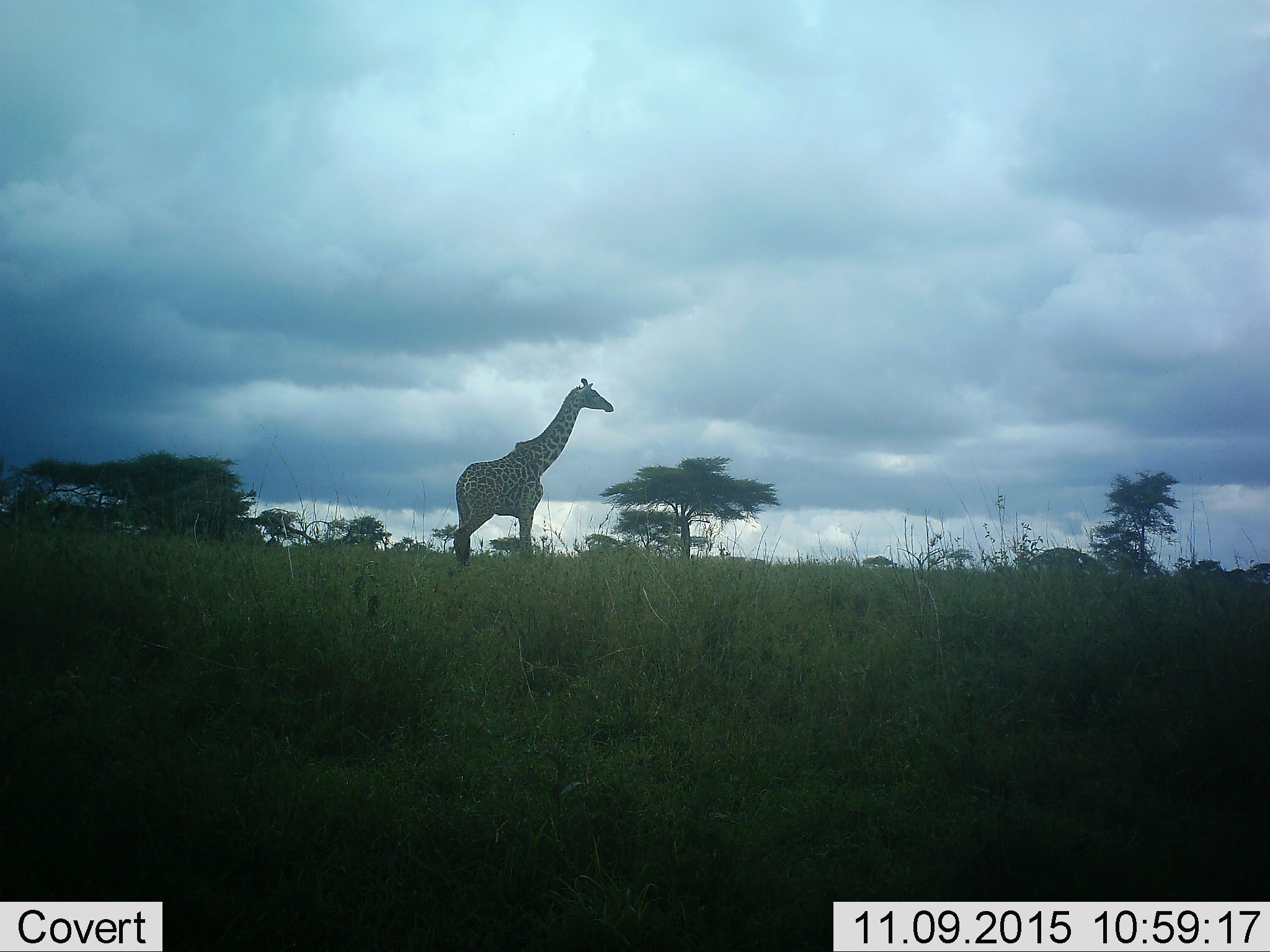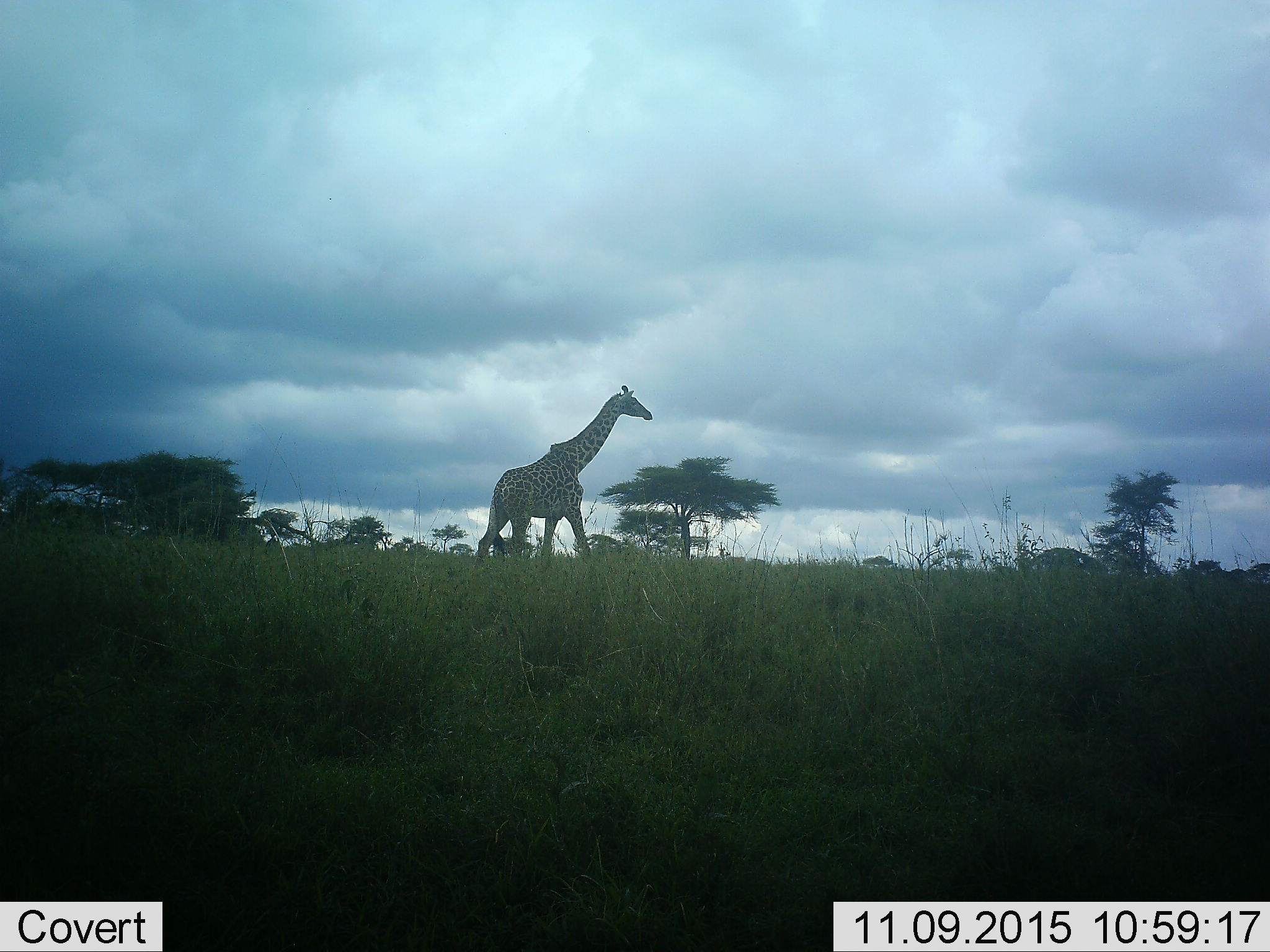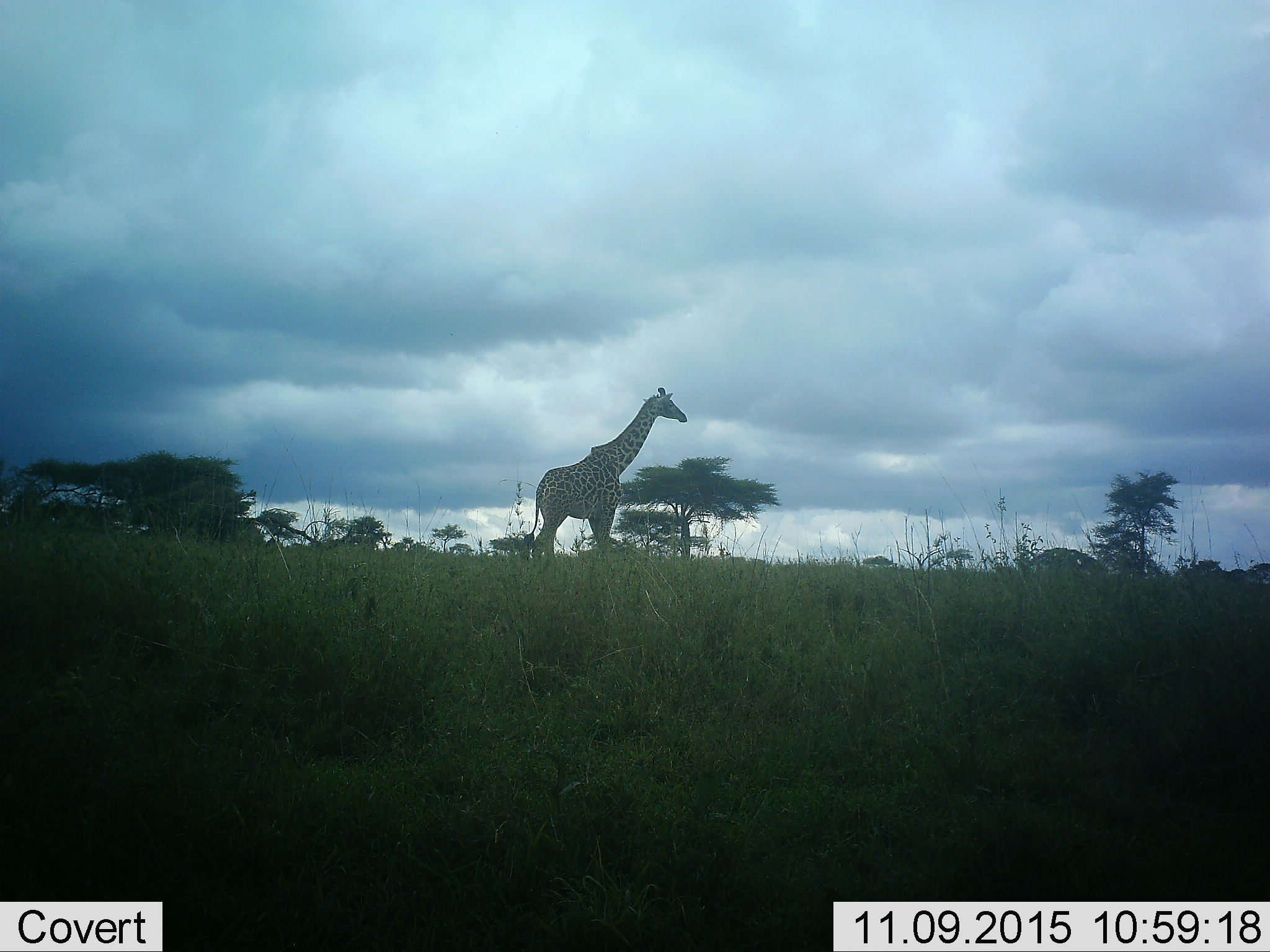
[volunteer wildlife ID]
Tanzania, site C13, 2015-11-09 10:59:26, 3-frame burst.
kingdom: Animalia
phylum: Chordata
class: Mammalia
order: Artiodactyla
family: Giraffidae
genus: Giraffa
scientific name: Giraffa camelopardalis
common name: giraffe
Giraffe (Giraffa camelopardalis), count 1. Behavior (volunteer vote fractions): standing 21%, resting 0%, moving 79%, interacting 0%. Young present (vote fraction): 5%. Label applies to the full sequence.